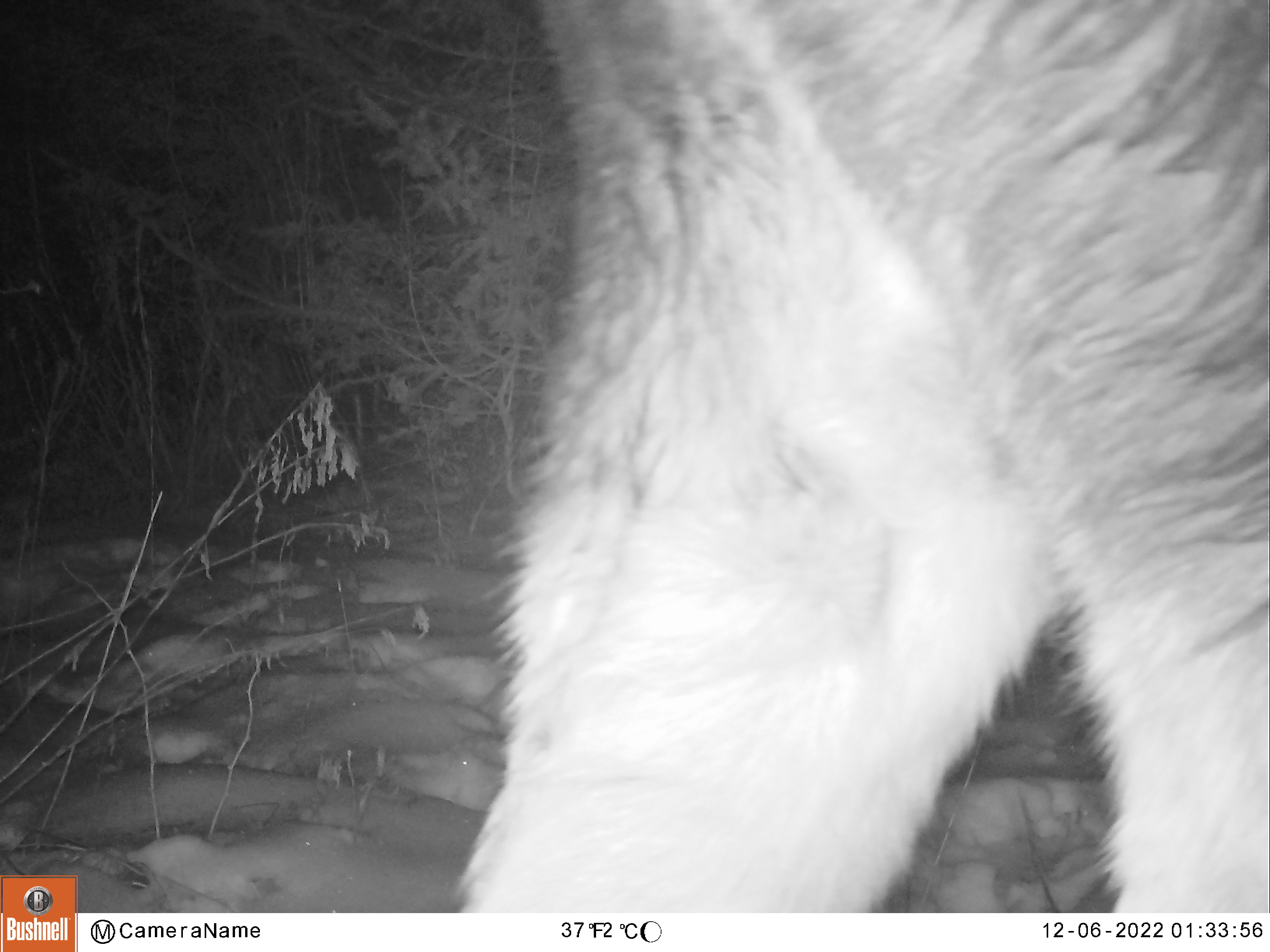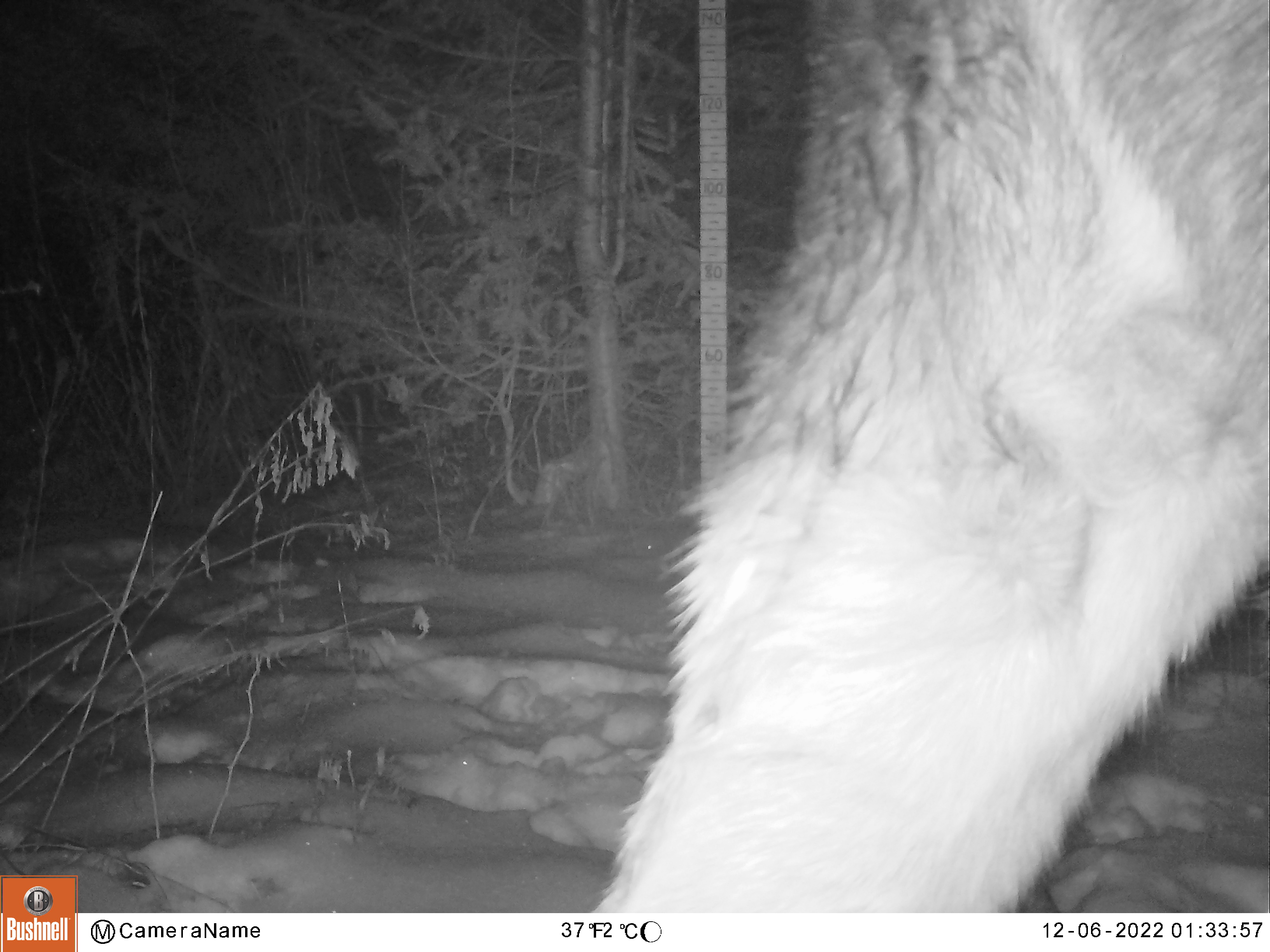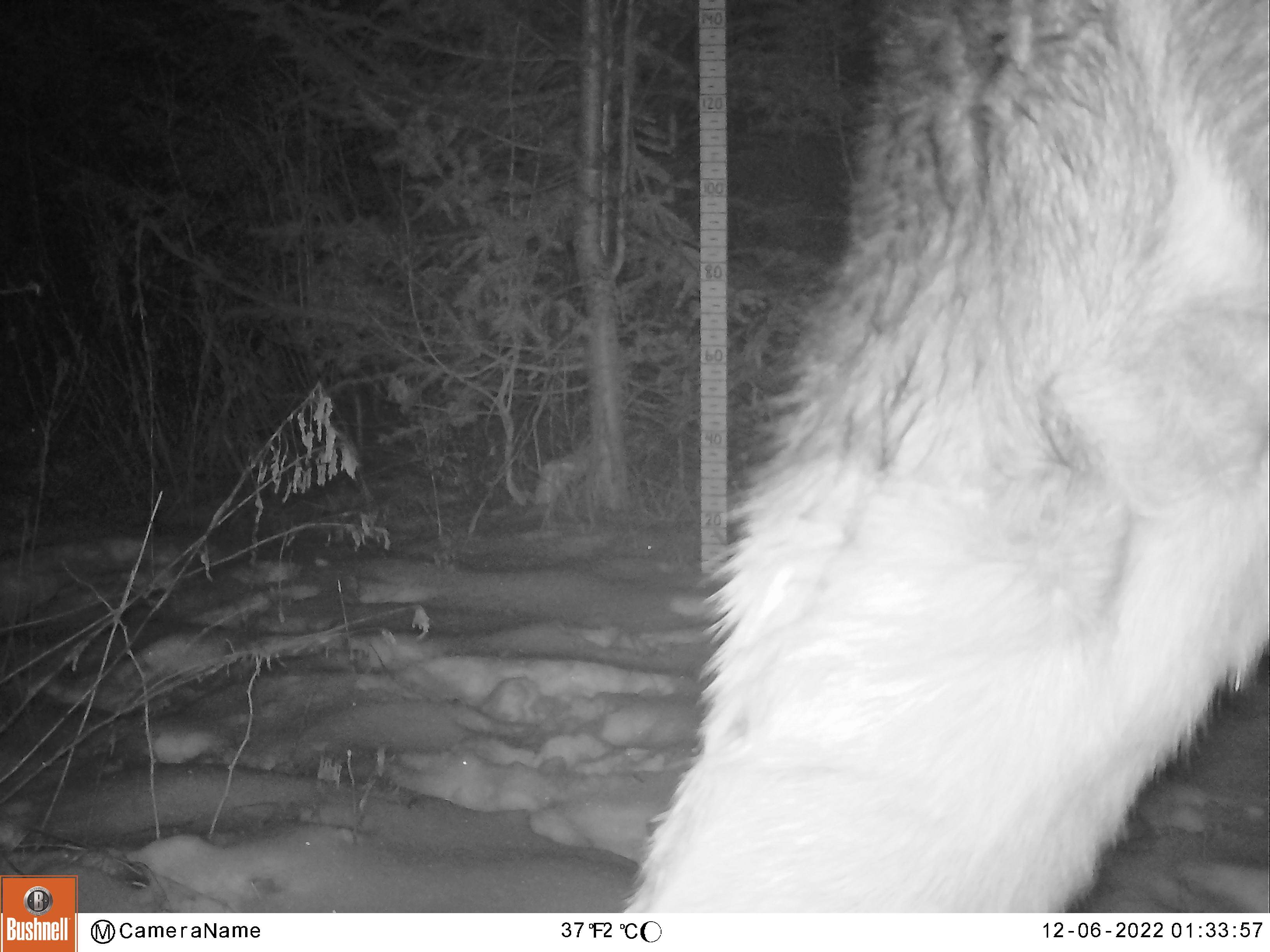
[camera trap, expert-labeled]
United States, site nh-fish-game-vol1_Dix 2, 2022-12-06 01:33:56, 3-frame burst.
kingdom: Animalia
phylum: Chordata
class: Mammalia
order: Artiodactyla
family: Cervidae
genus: Alces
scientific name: Alces alces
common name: moose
Moose (Alces alces).